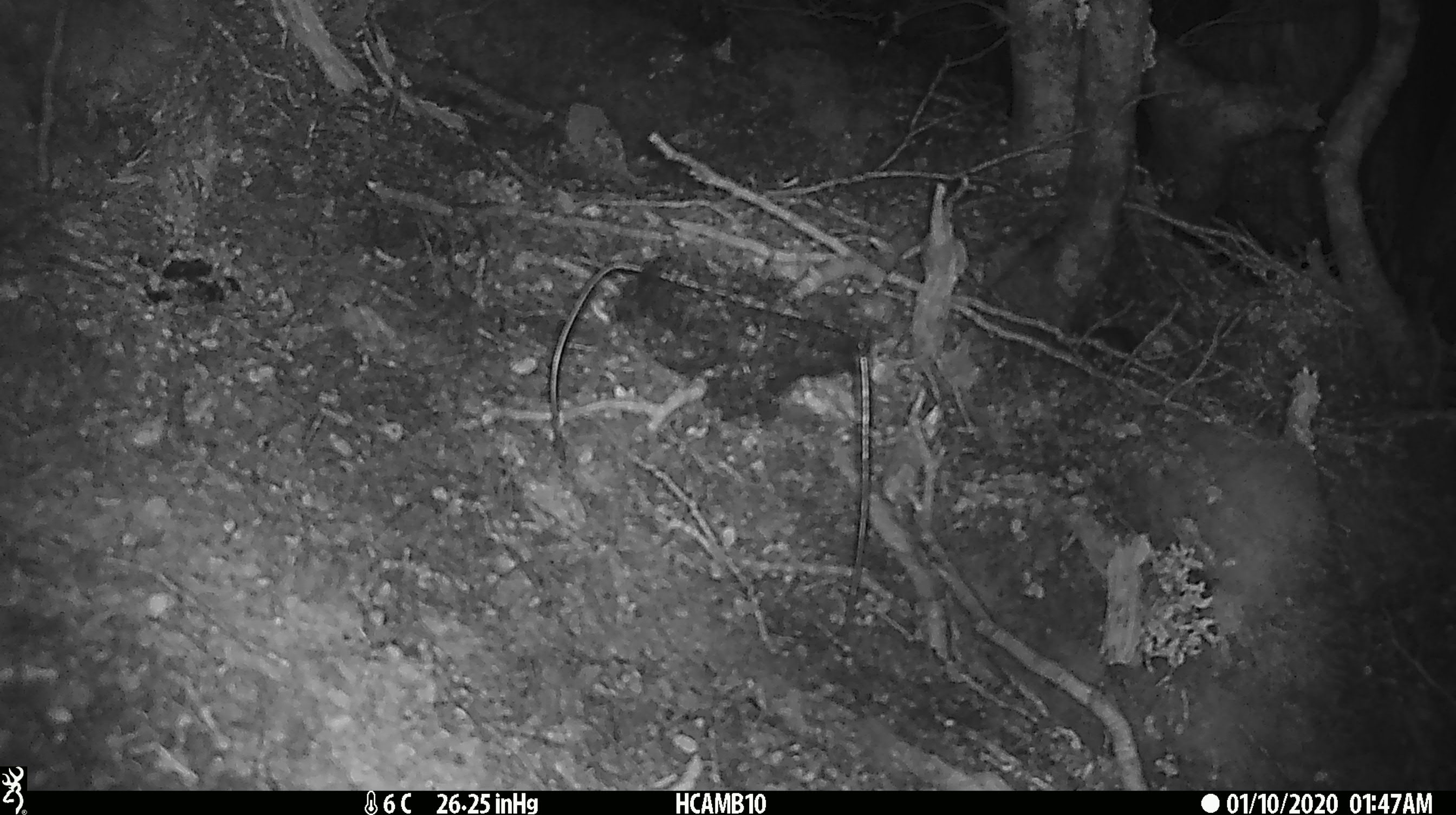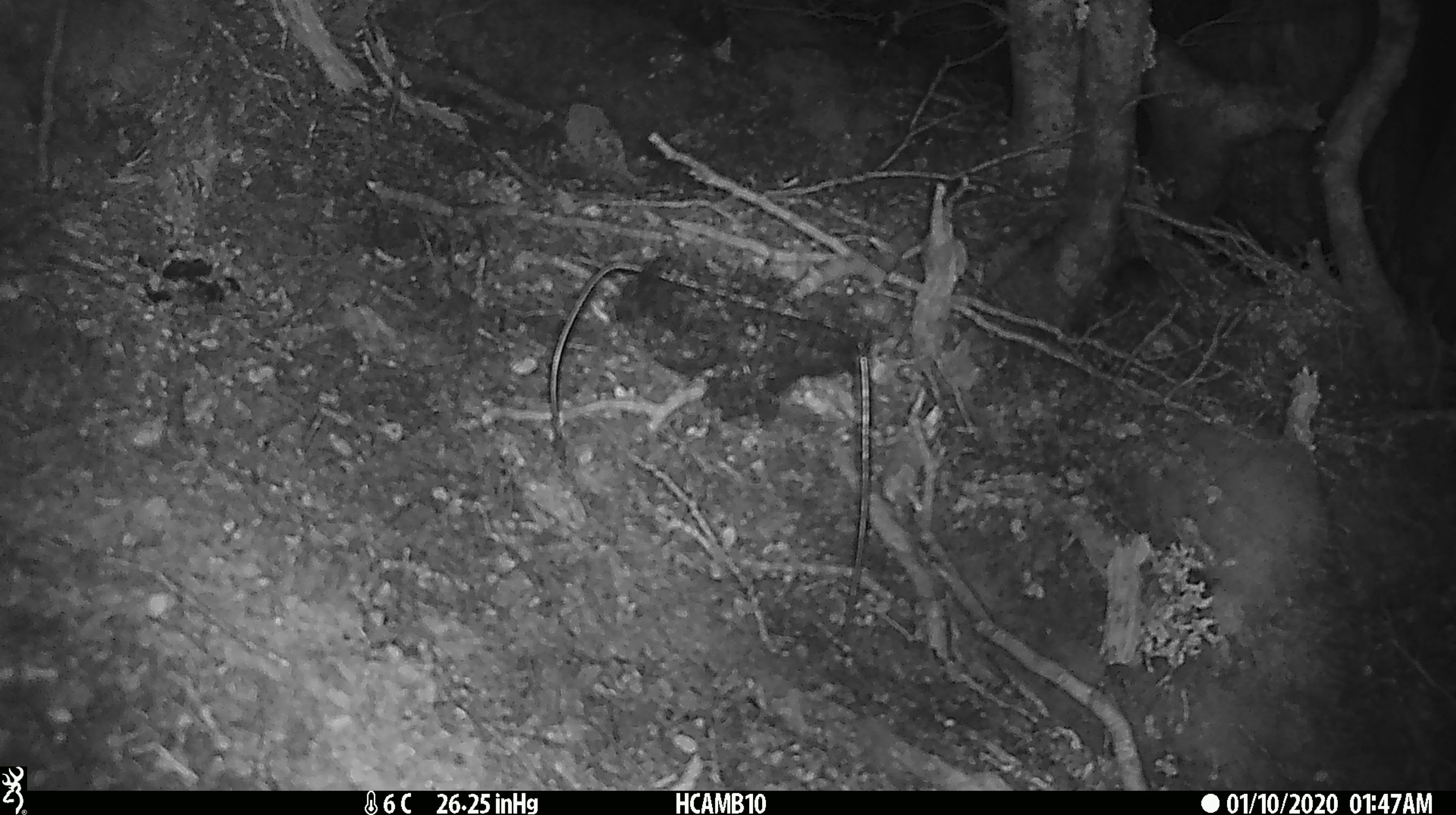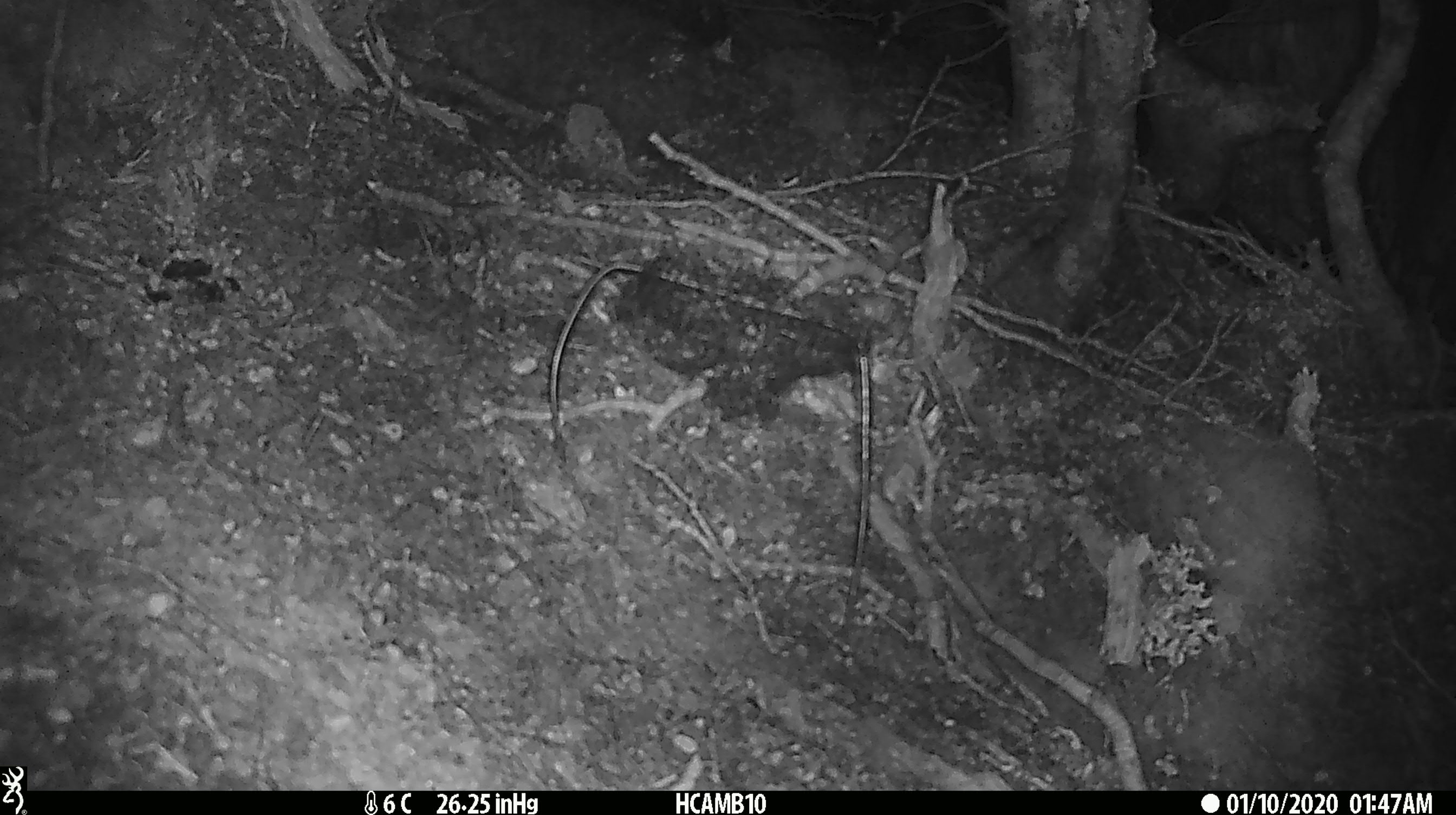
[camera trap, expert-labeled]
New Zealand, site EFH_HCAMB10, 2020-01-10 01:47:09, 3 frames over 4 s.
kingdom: Animalia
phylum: Chordata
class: Mammalia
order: Rodentia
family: Muridae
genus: Mus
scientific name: Mus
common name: mouse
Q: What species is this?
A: Mouse (Mus).